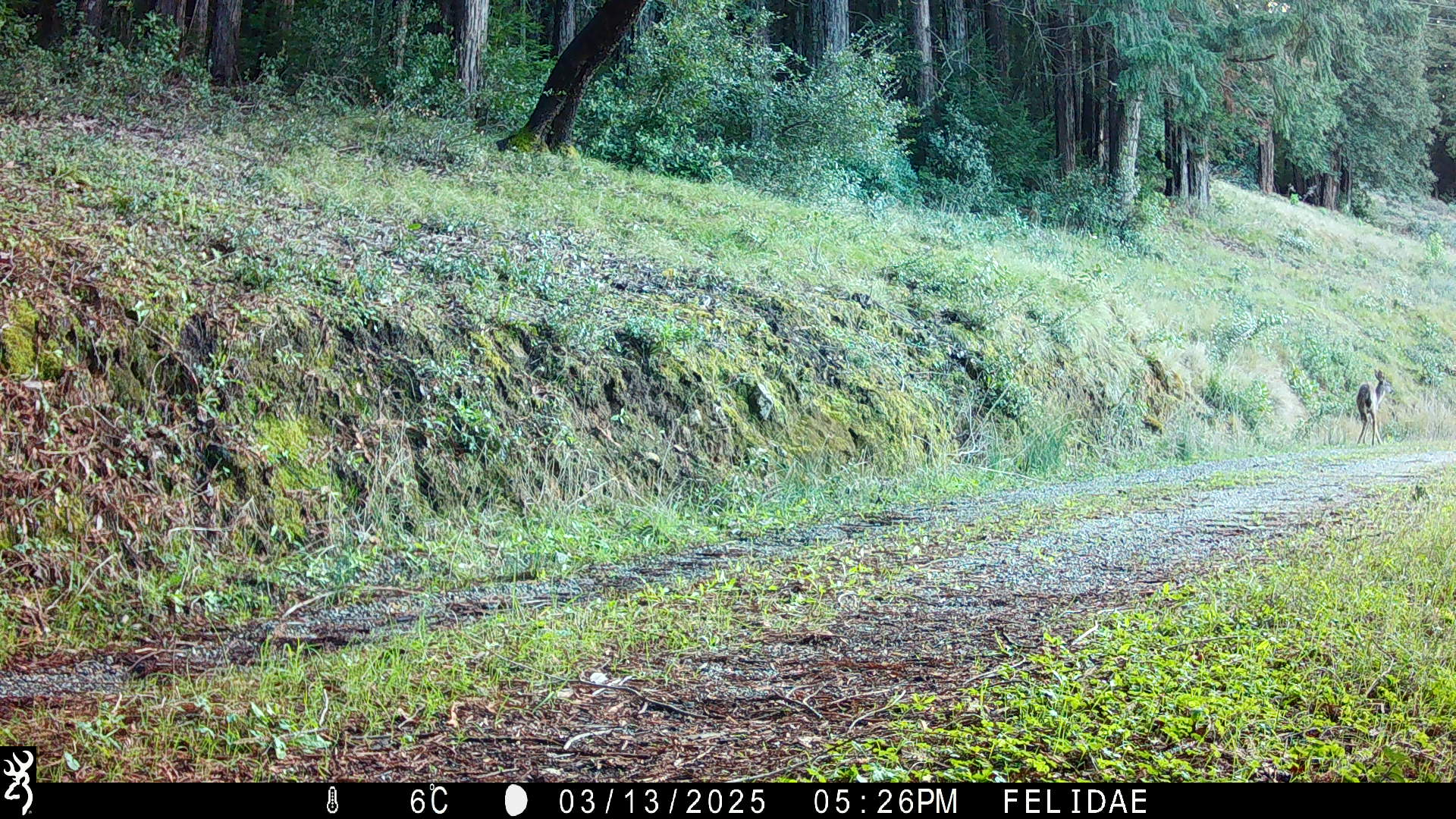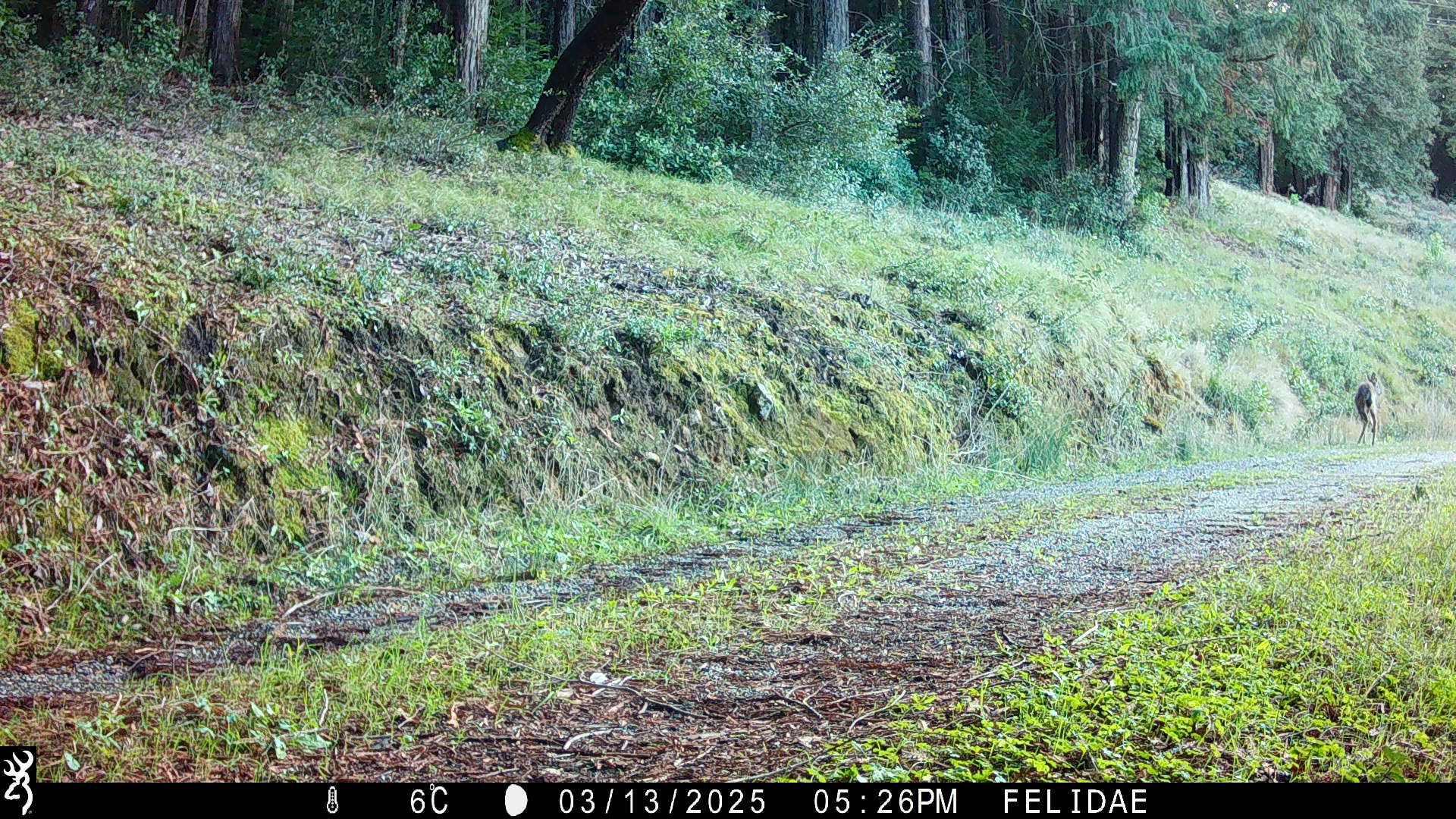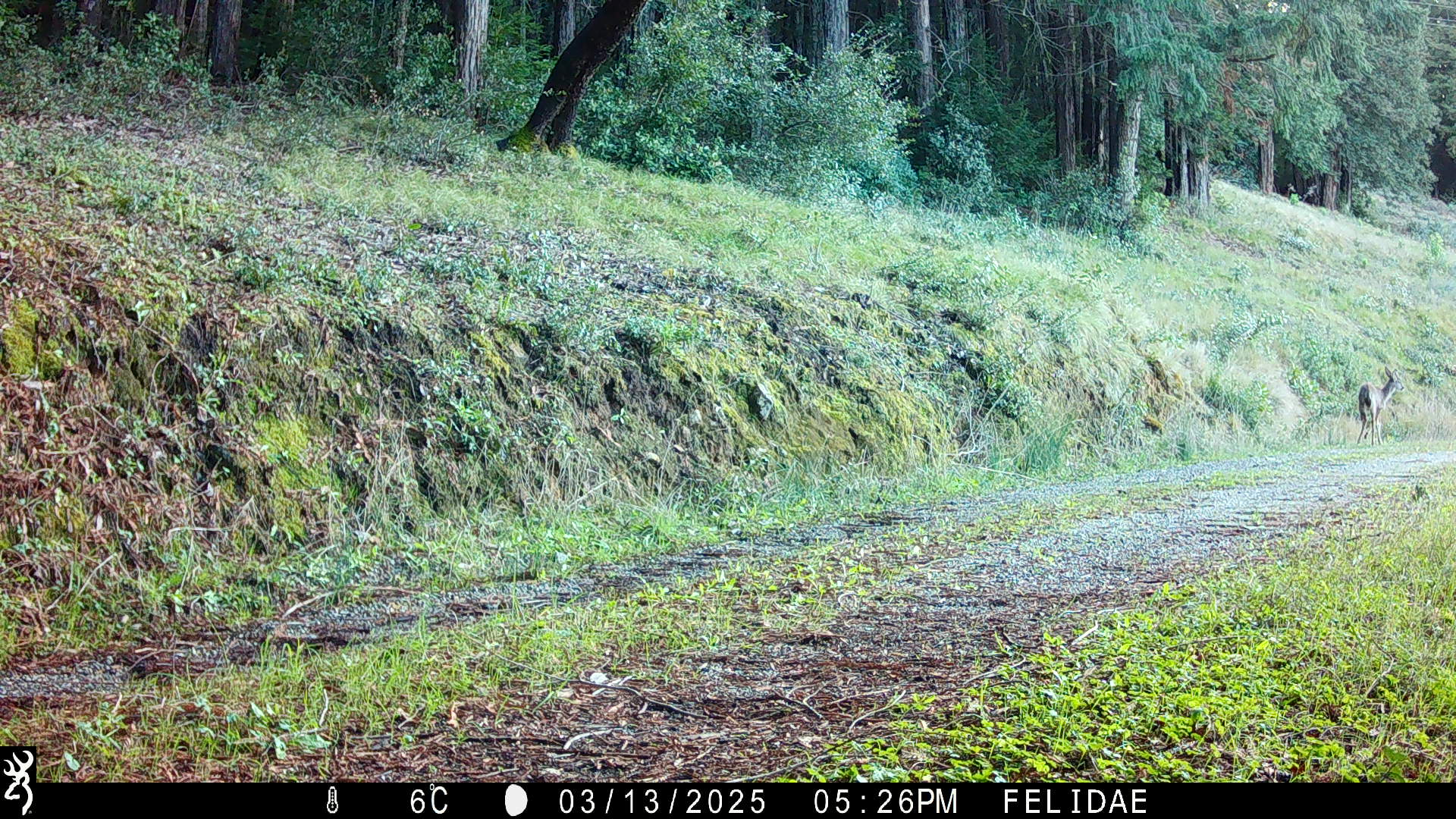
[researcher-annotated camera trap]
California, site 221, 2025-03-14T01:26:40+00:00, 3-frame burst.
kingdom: Animalia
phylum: Chordata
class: Mammalia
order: Artiodactyla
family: Cervidae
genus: Odocoileus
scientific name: Odocoileus hemionus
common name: mule deer